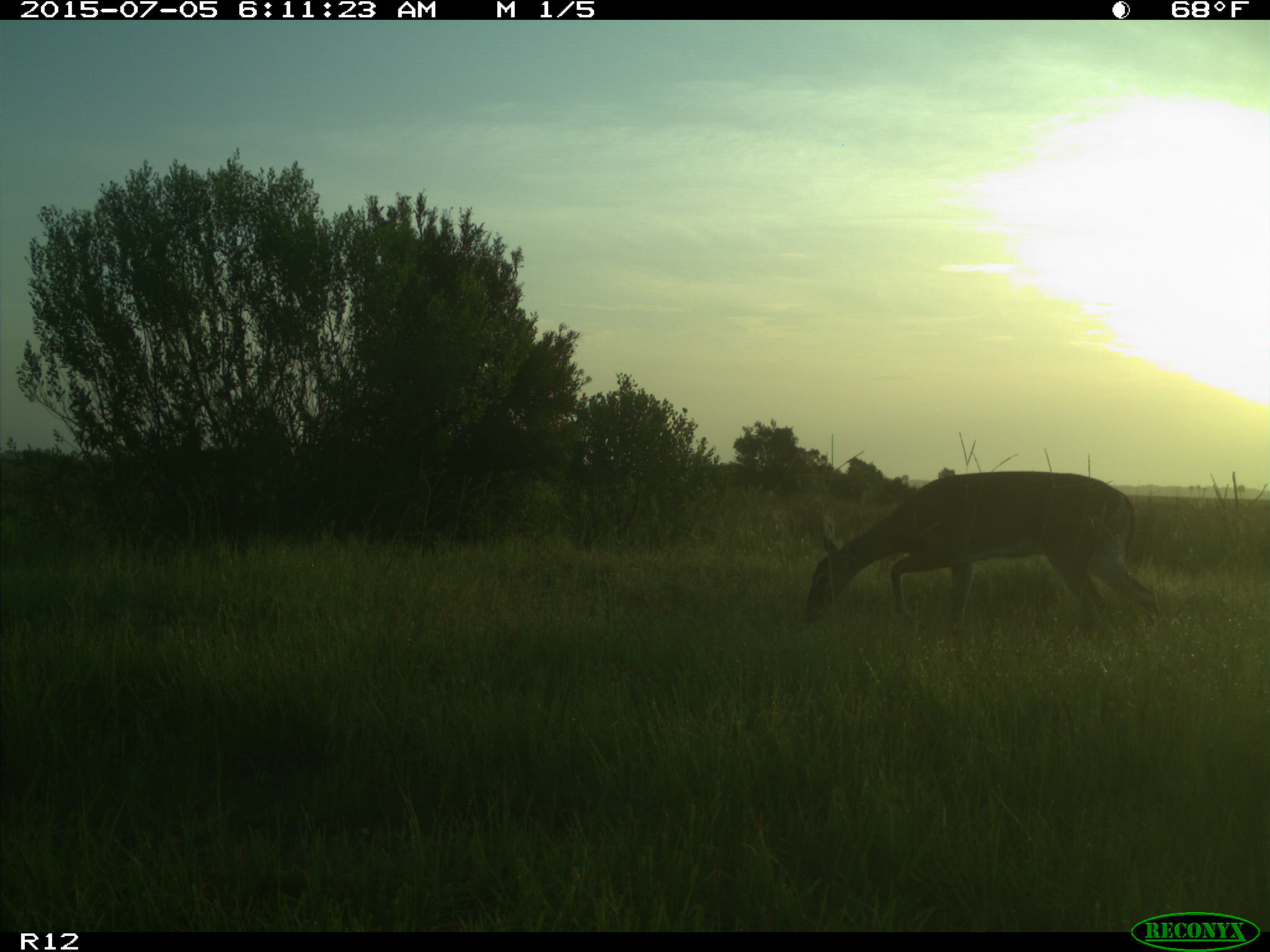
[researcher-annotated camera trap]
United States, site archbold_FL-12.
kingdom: Animalia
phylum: Chordata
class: Mammalia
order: Artiodactyla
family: Cervidae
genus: Odocoileus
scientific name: Odocoileus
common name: deer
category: unidentified deer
Unidentified deer (deer) (Odocoileus).